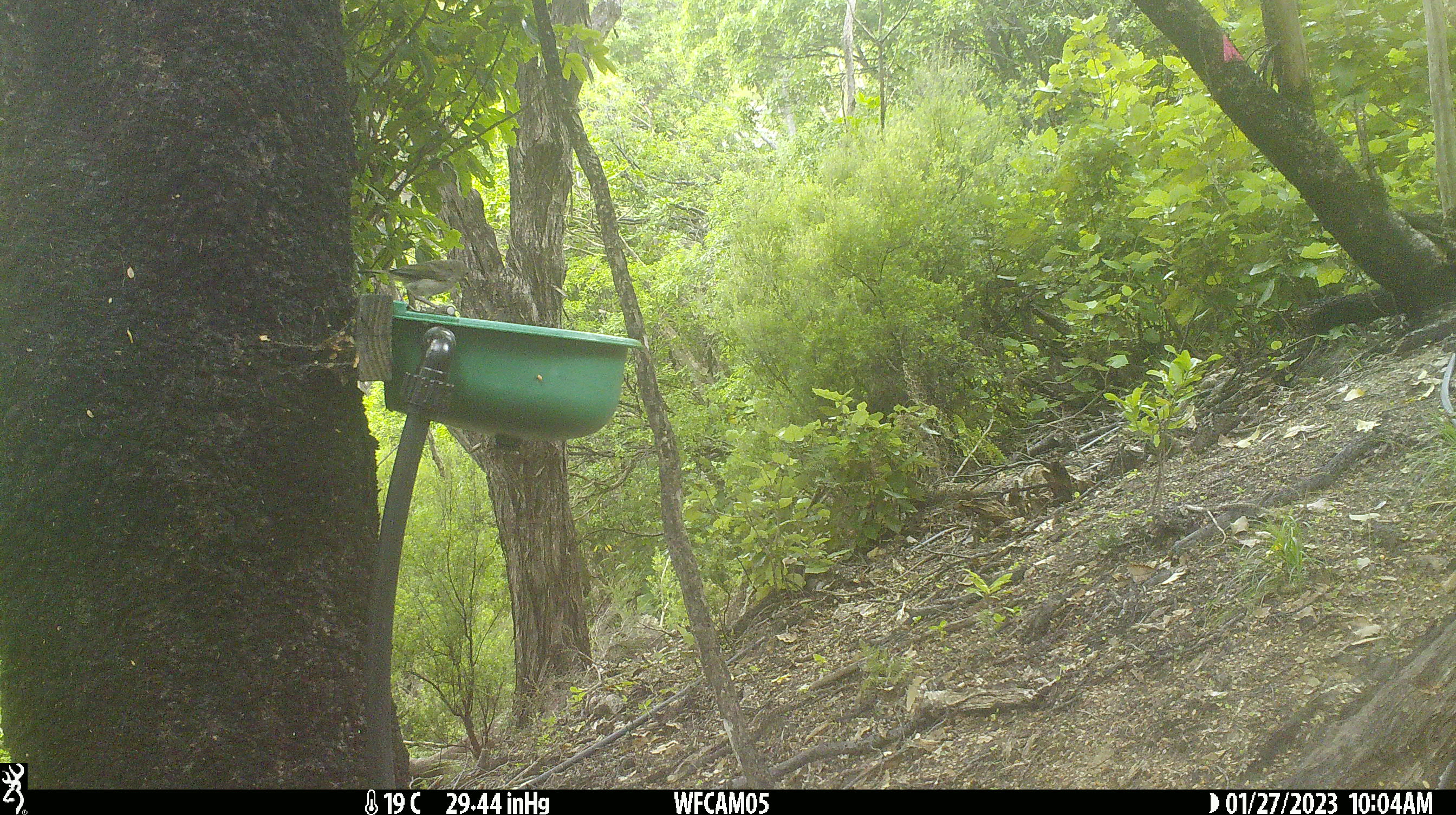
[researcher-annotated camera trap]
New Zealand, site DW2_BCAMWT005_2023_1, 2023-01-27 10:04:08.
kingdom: Animalia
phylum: Chordata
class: Aves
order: Passeriformes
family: Meliphagidae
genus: Anthornis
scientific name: Anthornis melanura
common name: new zealand bellbird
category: bellbird